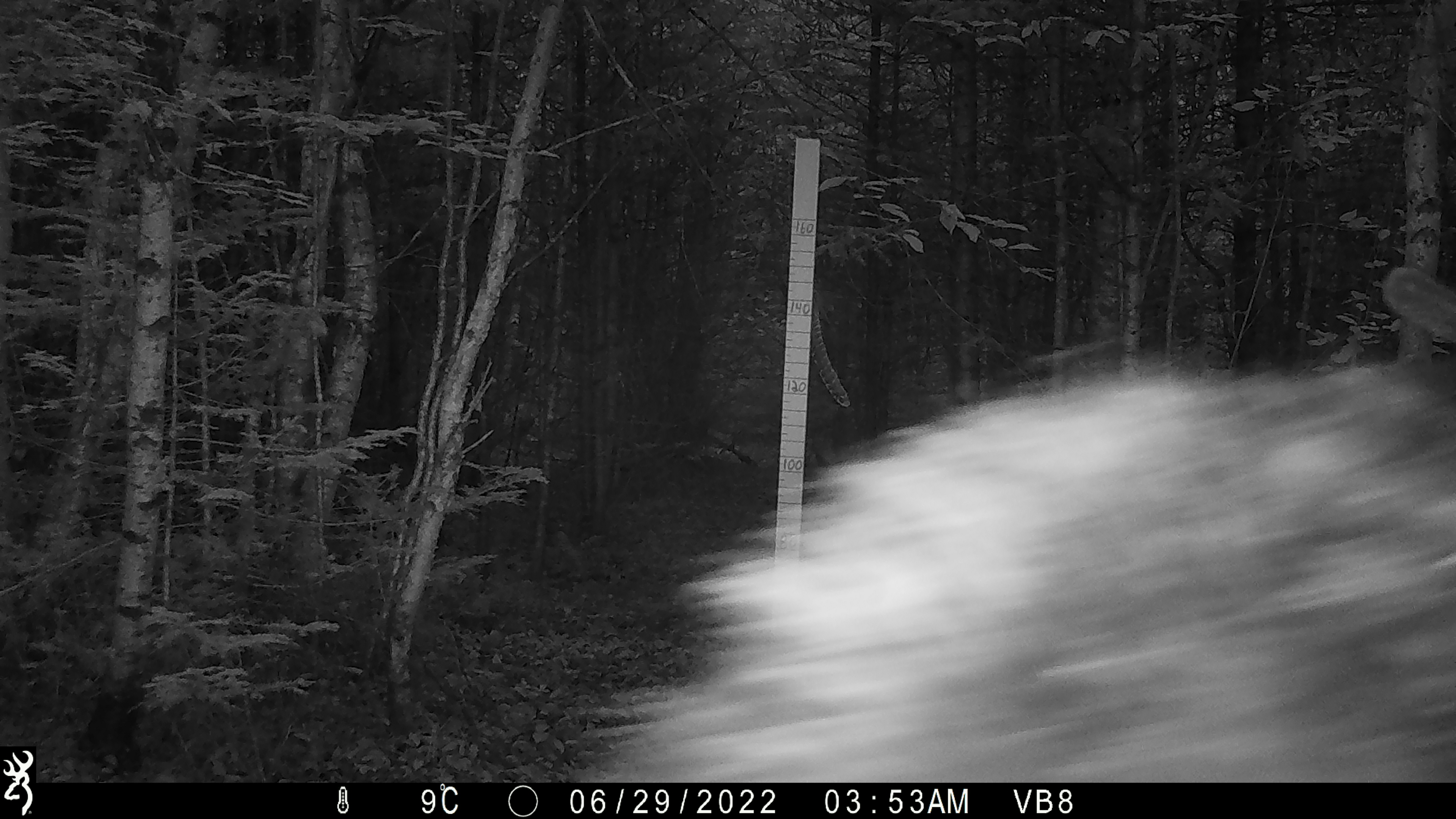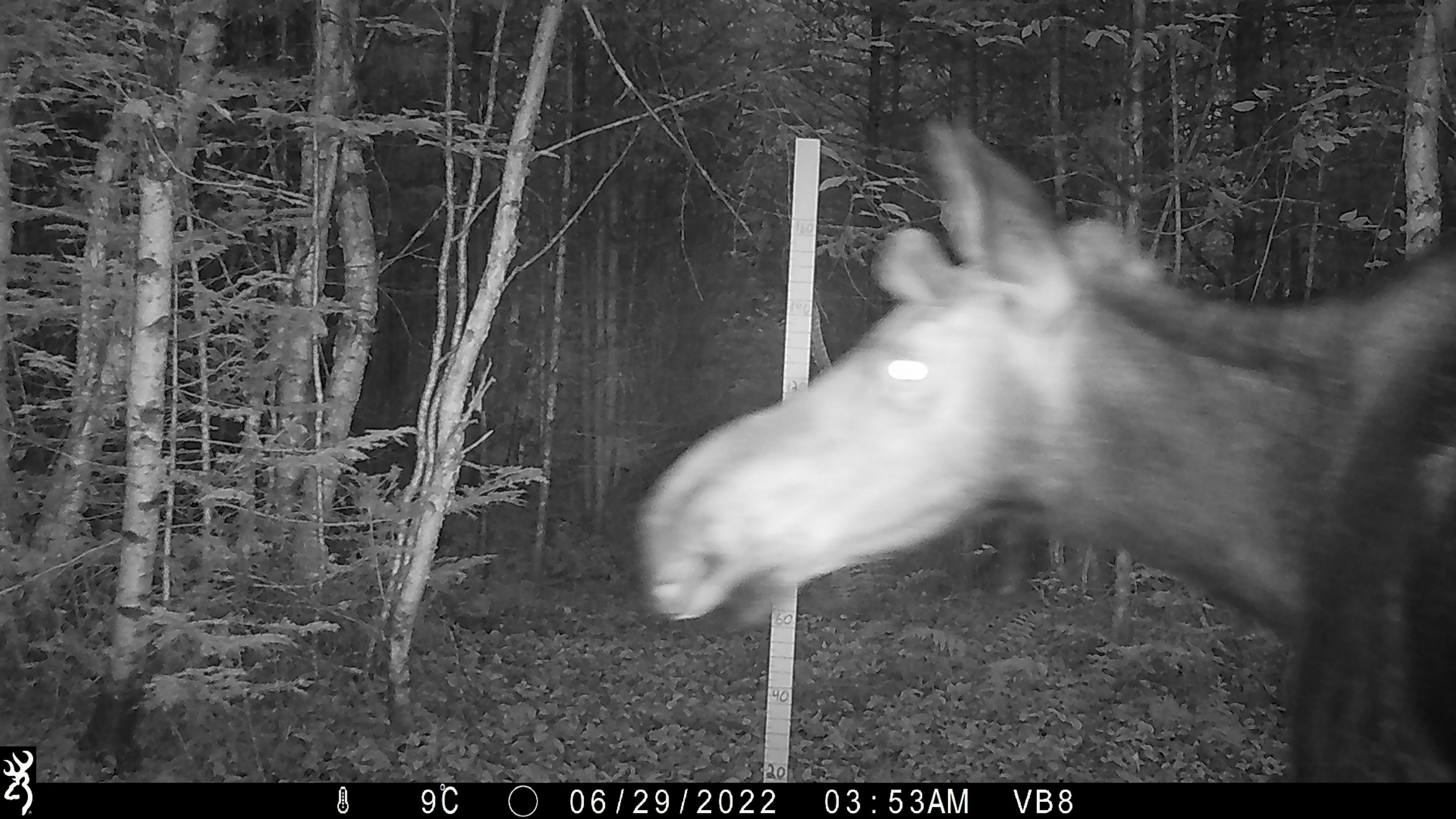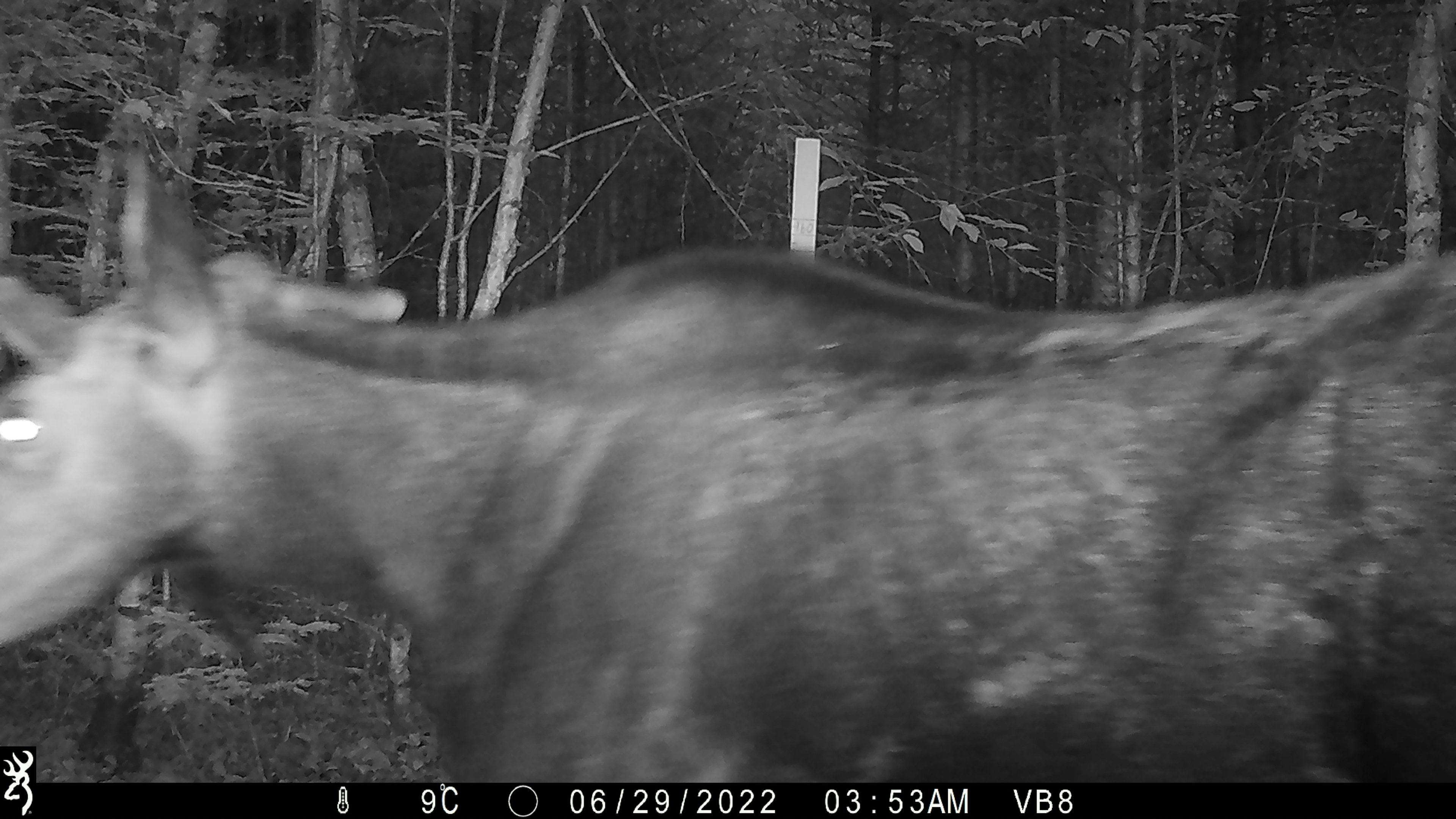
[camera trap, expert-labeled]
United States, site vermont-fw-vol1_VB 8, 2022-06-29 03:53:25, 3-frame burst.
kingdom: Animalia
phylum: Chordata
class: Mammalia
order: Artiodactyla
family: Cervidae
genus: Alces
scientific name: Alces alces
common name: moose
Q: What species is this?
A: Moose (Alces alces).